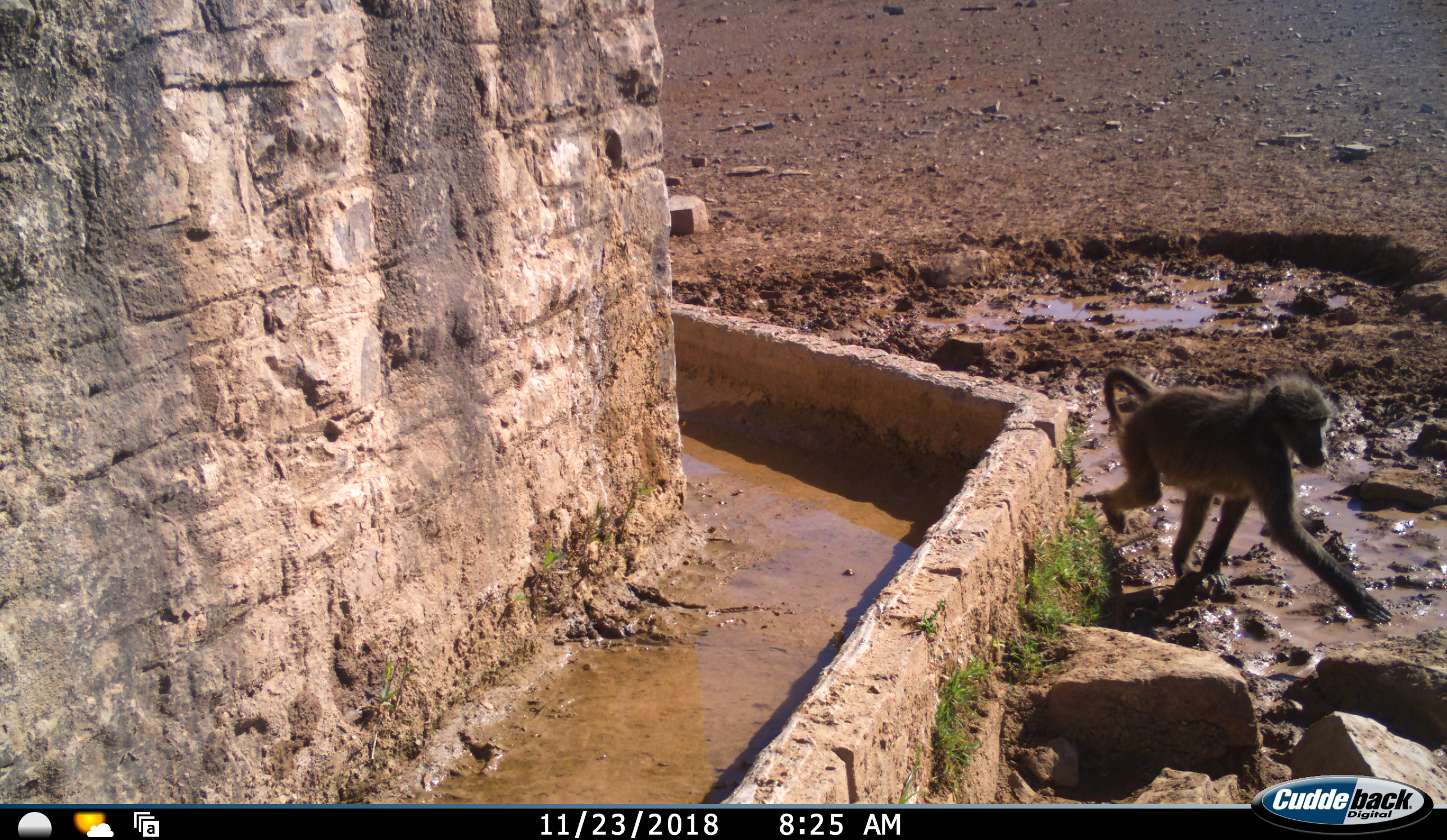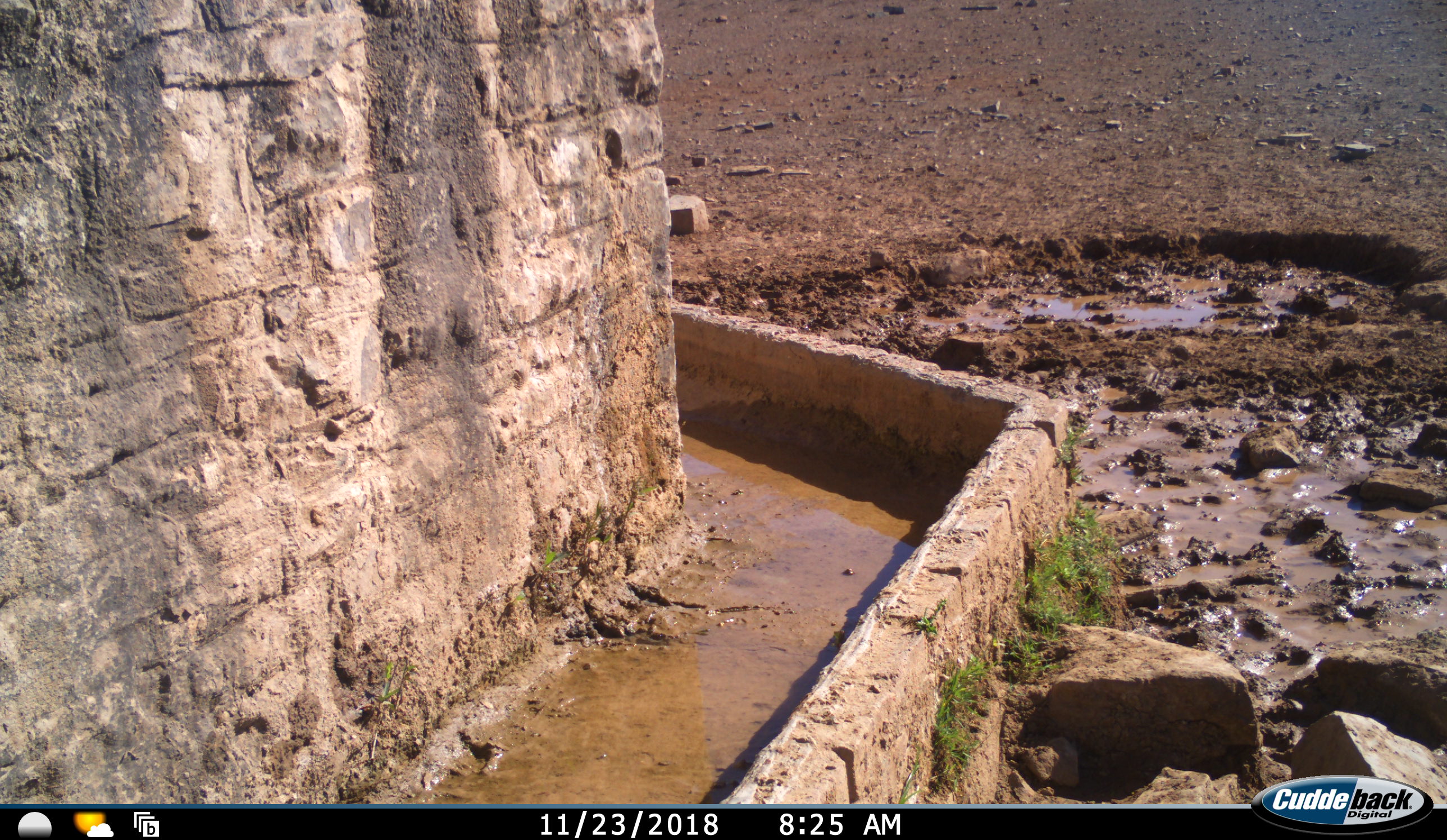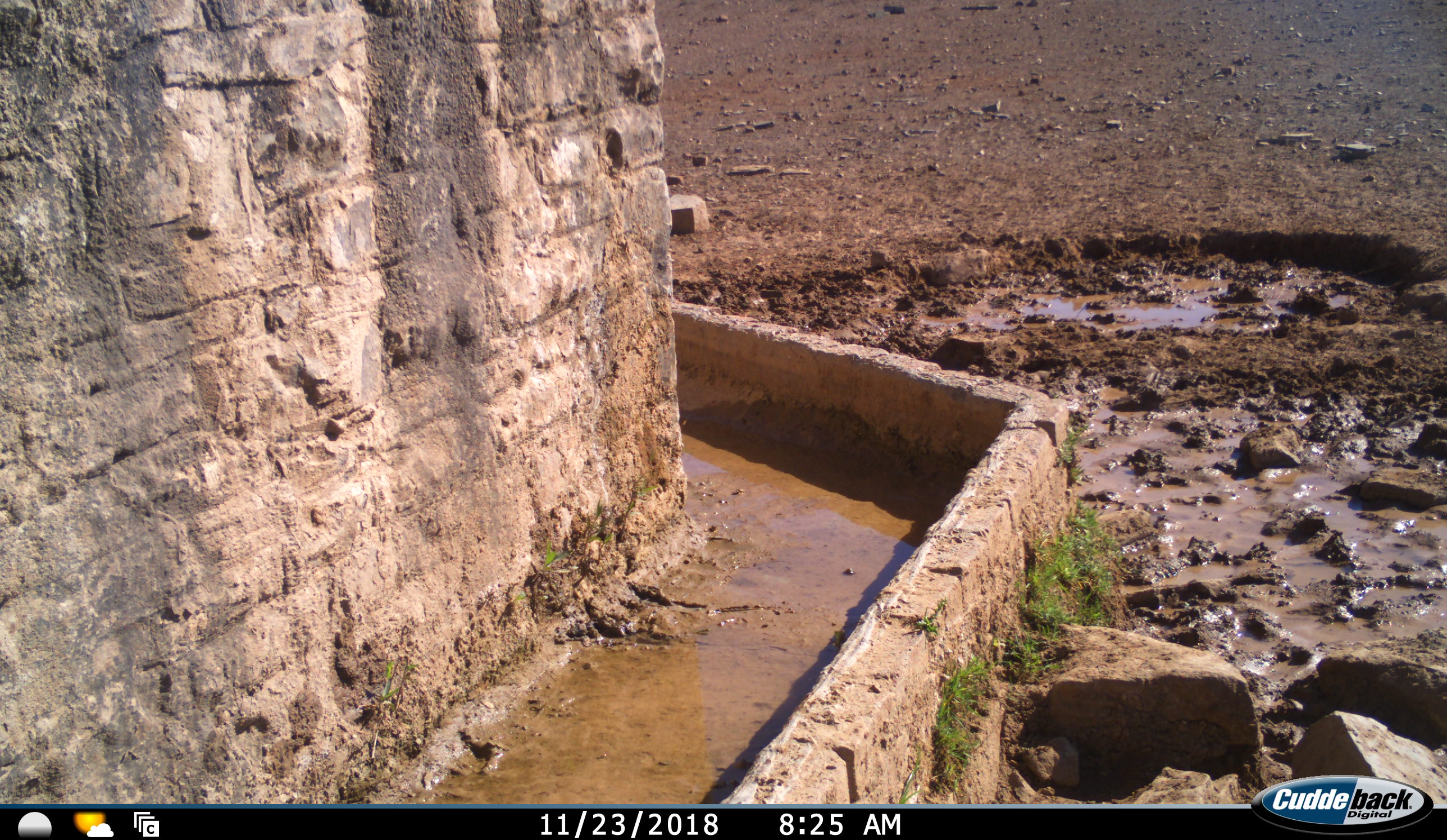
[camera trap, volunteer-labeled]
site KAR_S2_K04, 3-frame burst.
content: unidentified animal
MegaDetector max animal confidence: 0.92